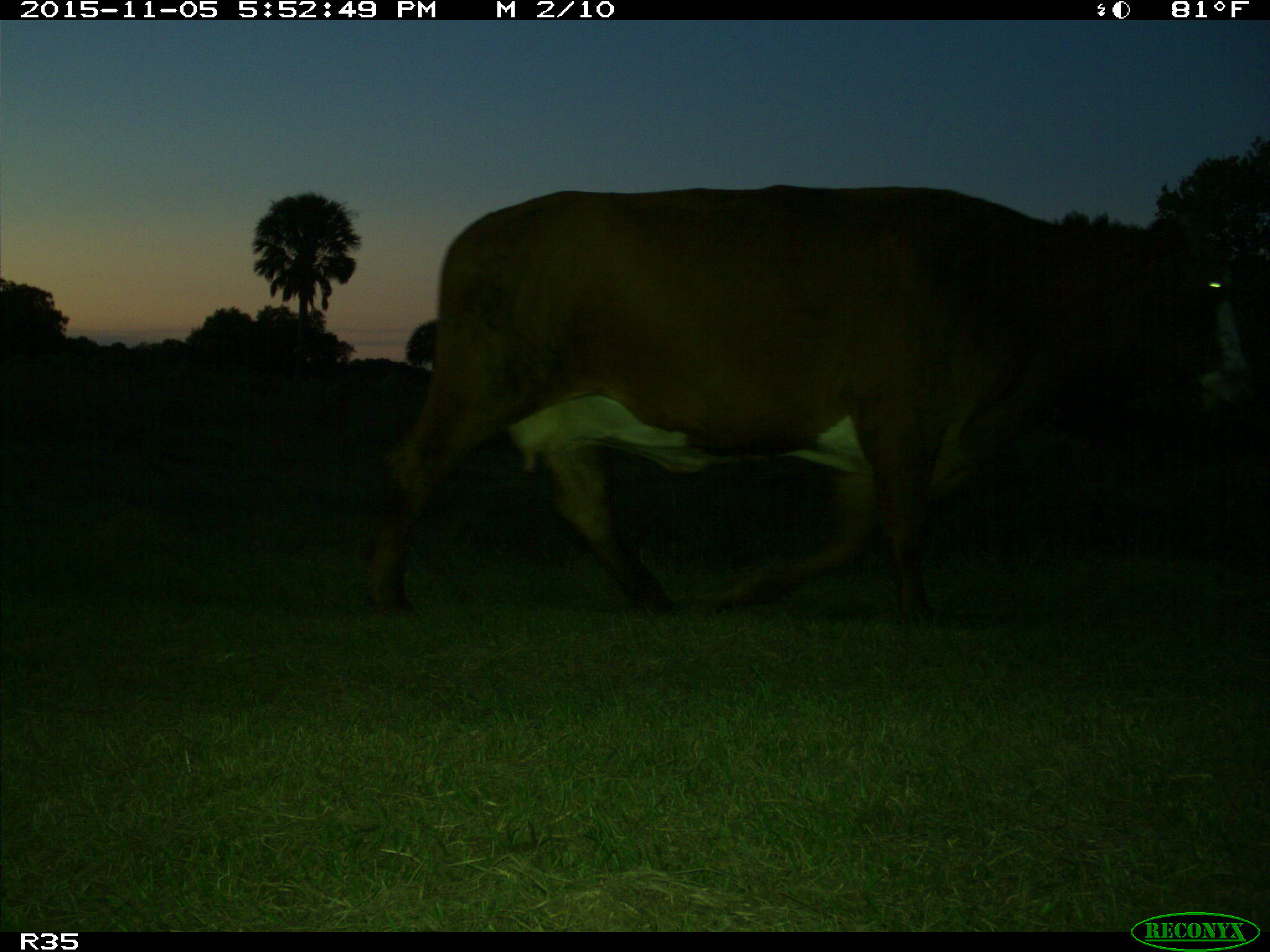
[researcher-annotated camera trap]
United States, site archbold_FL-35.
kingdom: Animalia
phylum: Chordata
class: Mammalia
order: Artiodactyla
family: Bovidae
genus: Bos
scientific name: Bos taurus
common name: domestic cow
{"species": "Bos taurus (domestic cow)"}